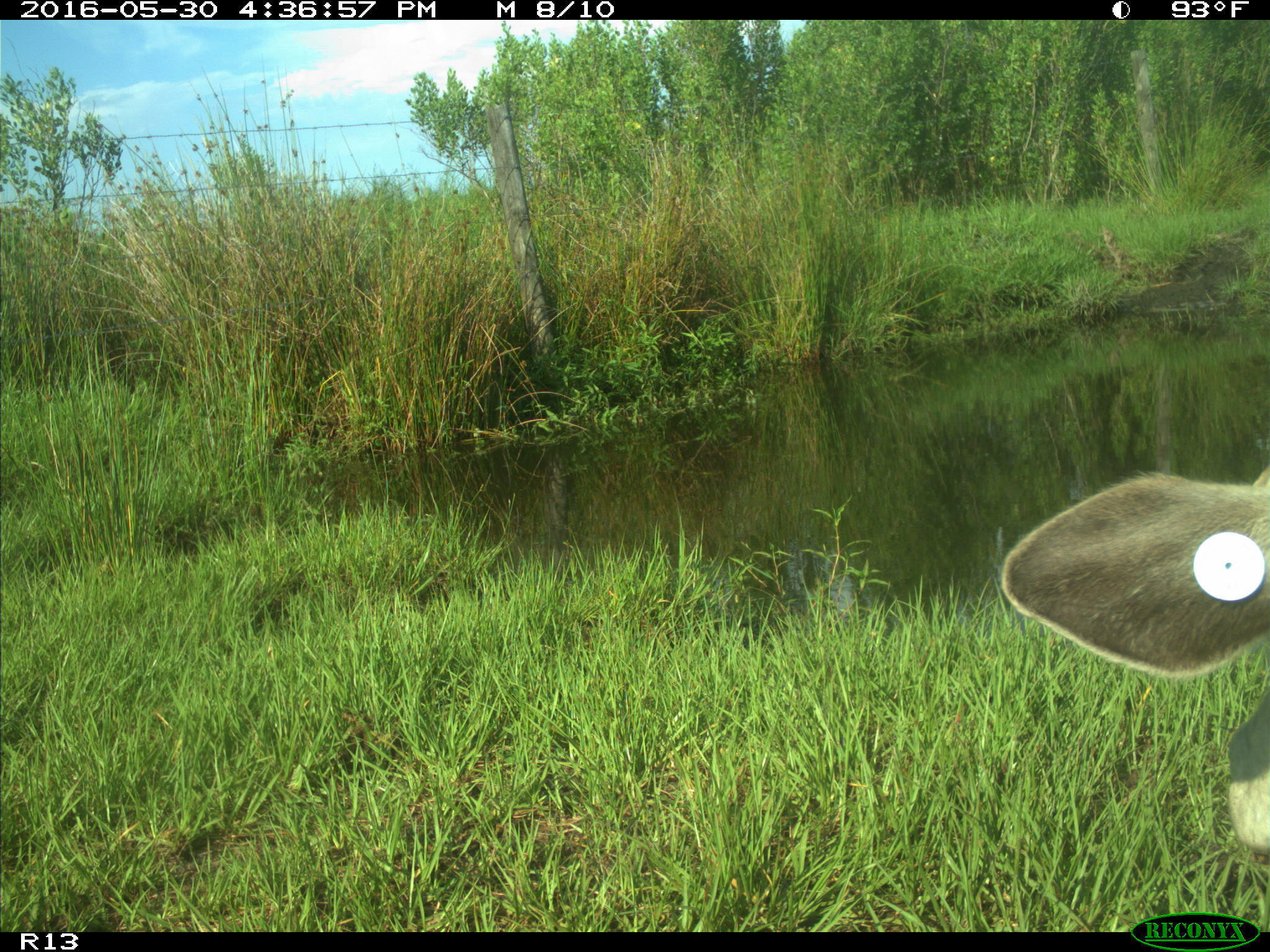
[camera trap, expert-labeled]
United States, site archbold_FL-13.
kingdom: Animalia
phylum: Chordata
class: Mammalia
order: Artiodactyla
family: Bovidae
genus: Bos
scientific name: Bos taurus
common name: domestic cow